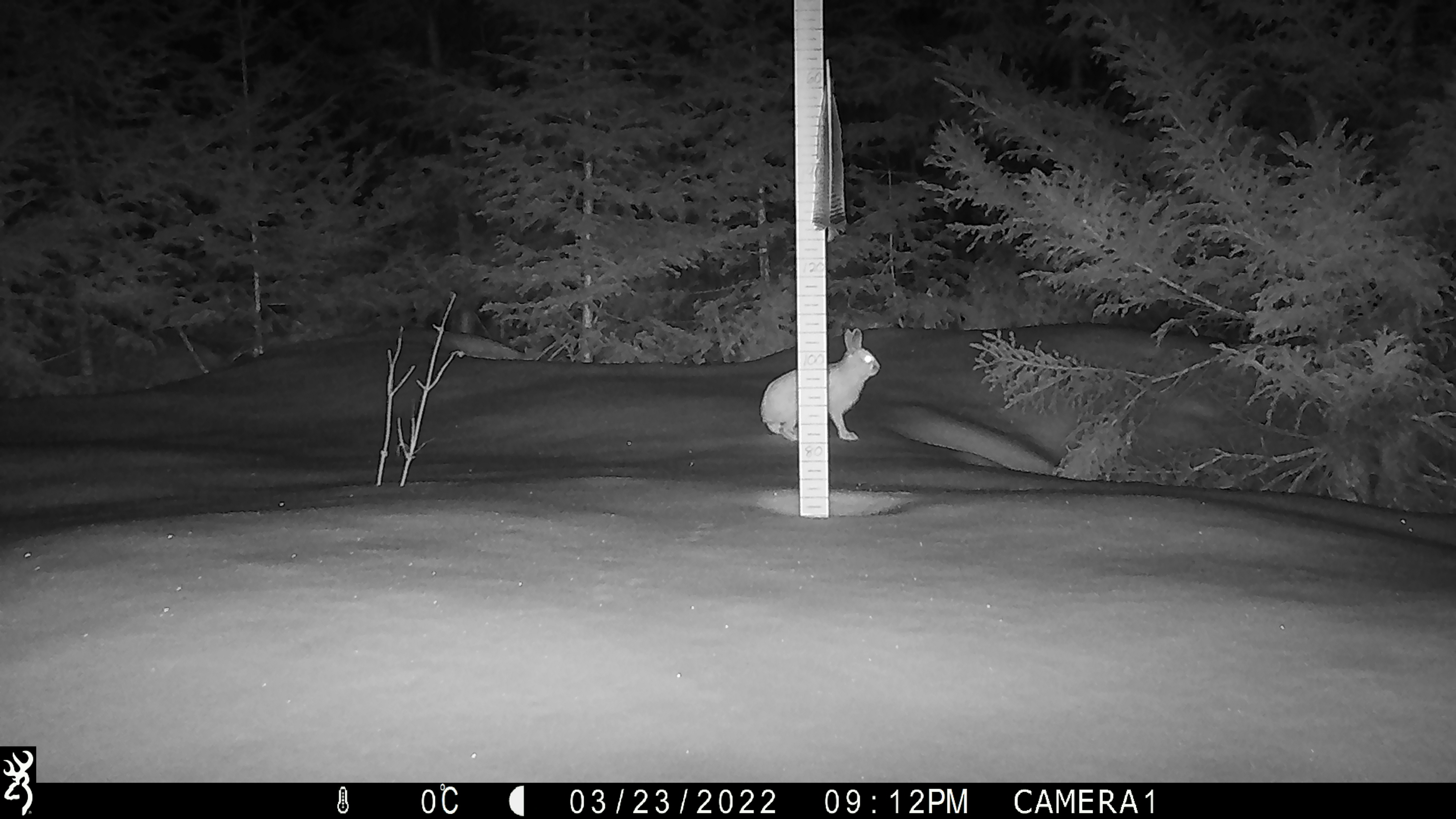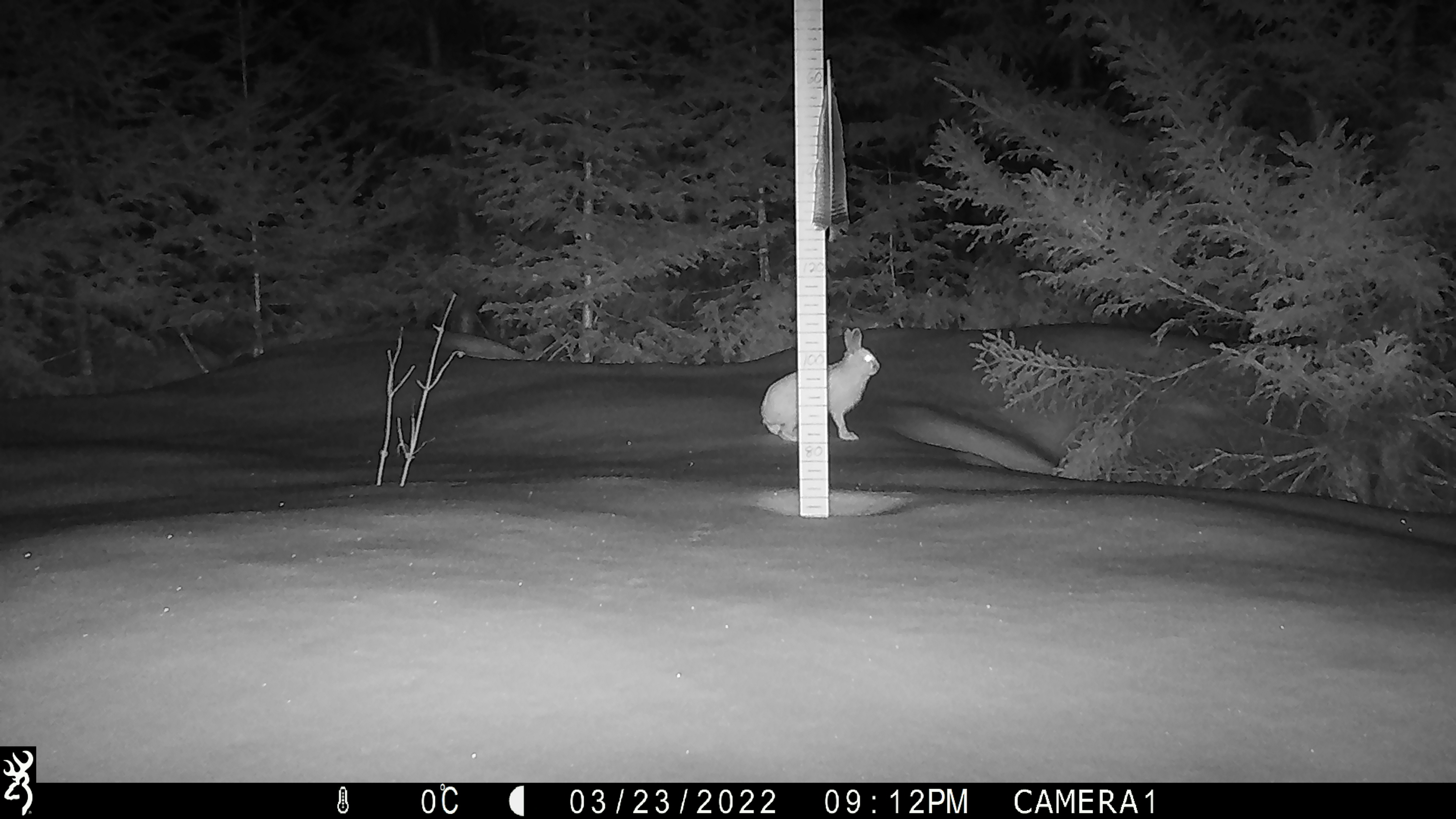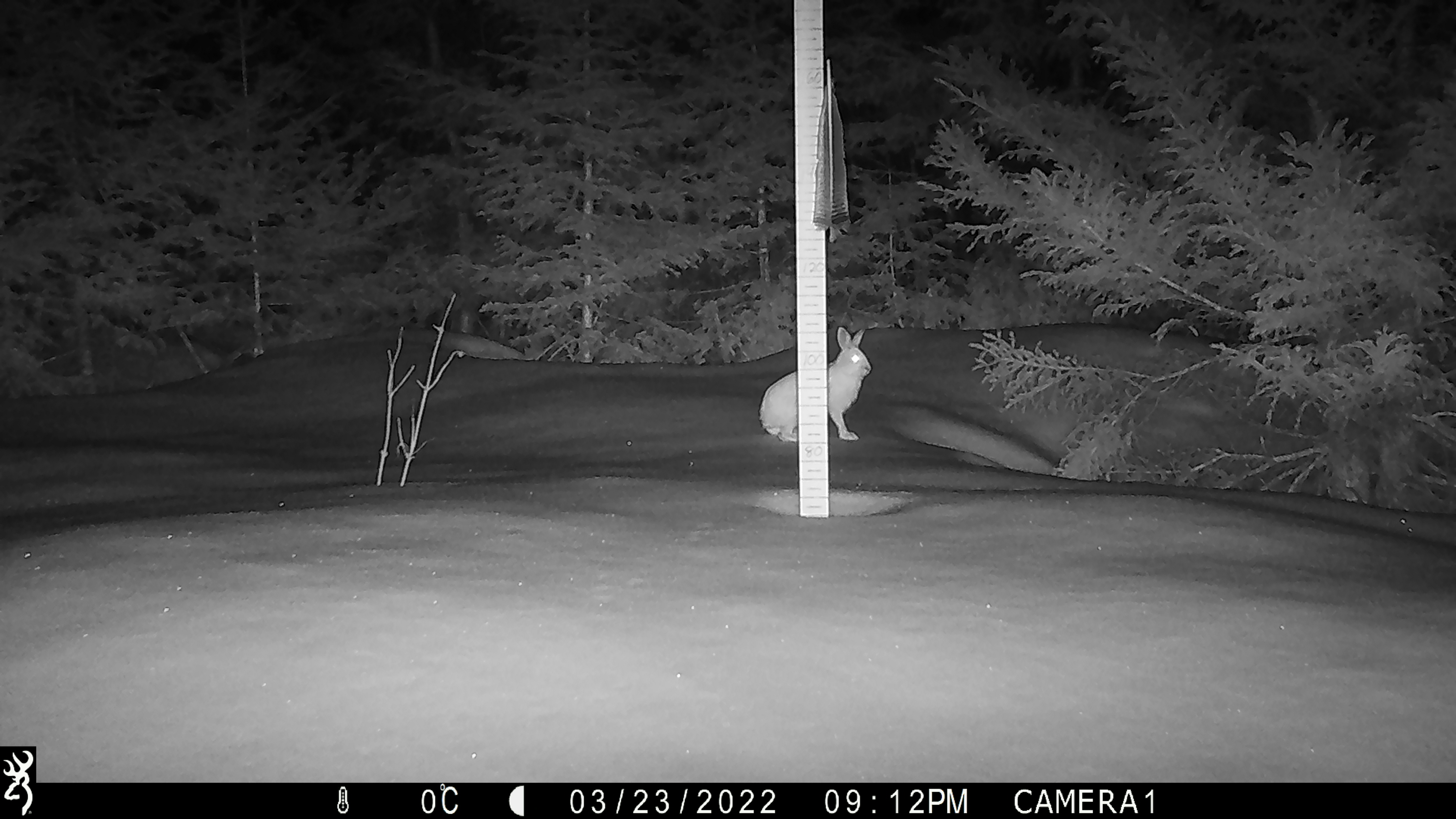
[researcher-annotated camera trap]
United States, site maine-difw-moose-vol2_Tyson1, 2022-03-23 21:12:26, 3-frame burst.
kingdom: Animalia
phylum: Chordata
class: Mammalia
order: Lagomorpha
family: Leporidae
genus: Lepus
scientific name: Lepus americanus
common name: snowshoe hare